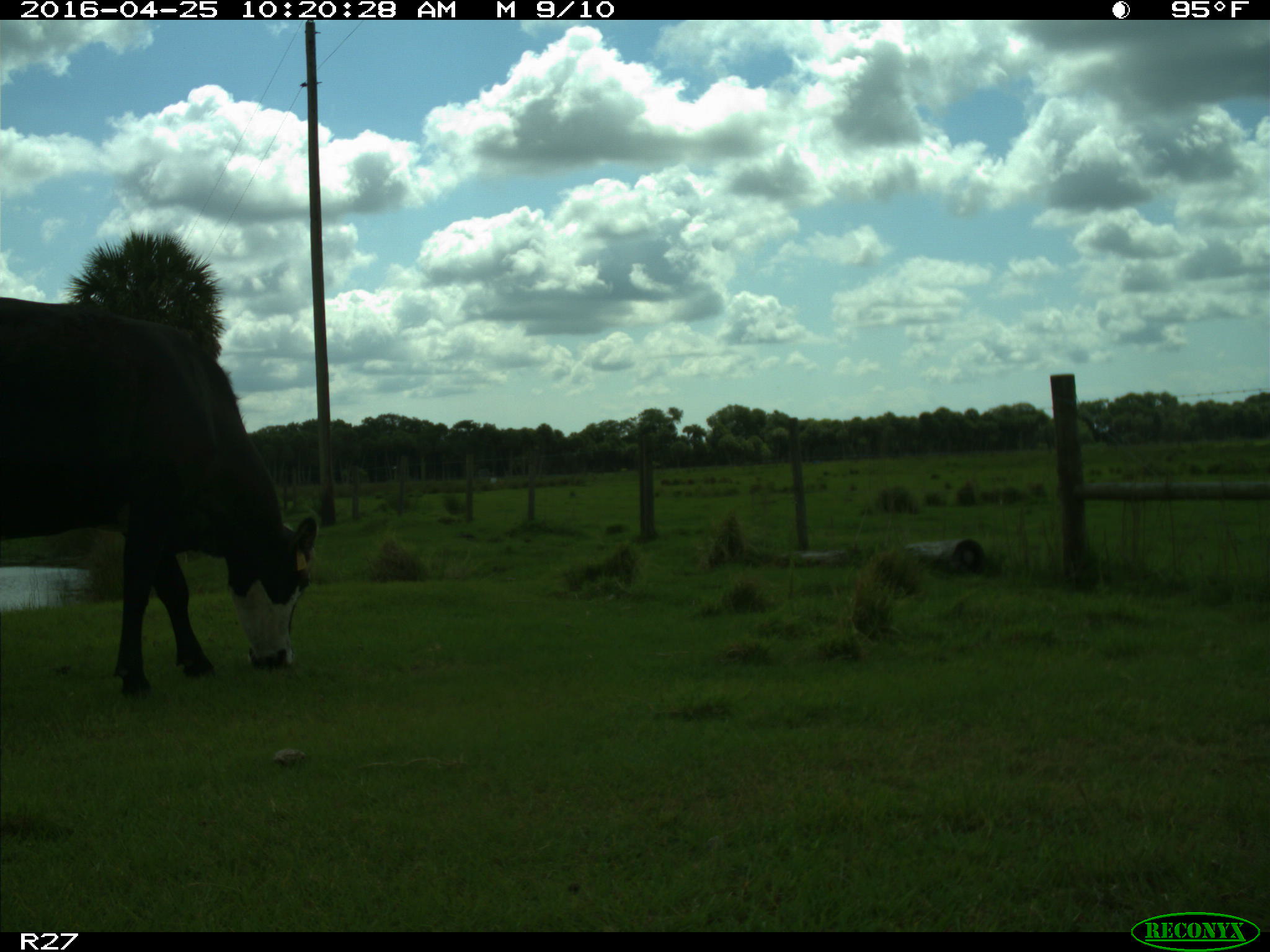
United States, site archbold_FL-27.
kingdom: Animalia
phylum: Chordata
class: Mammalia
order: Artiodactyla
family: Bovidae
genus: Bos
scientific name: Bos taurus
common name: domestic cow